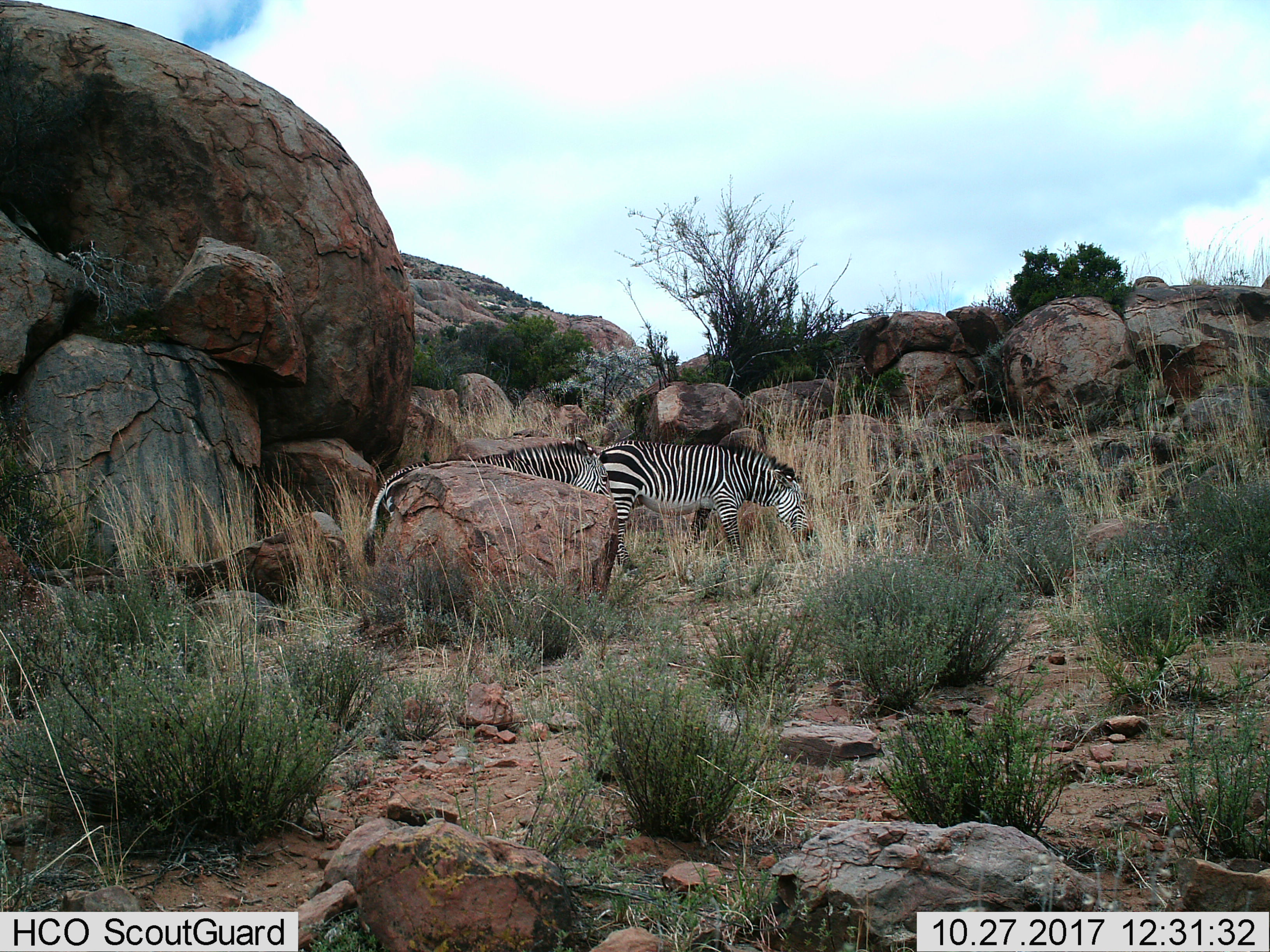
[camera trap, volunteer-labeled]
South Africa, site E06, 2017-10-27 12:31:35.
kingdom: Animalia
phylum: Chordata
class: Mammalia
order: Perissodactyla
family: Equidae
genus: Equus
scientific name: Equus zebra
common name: mountain zebra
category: zebramountain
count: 2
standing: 71%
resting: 0%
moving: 0%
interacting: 0%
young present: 0%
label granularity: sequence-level